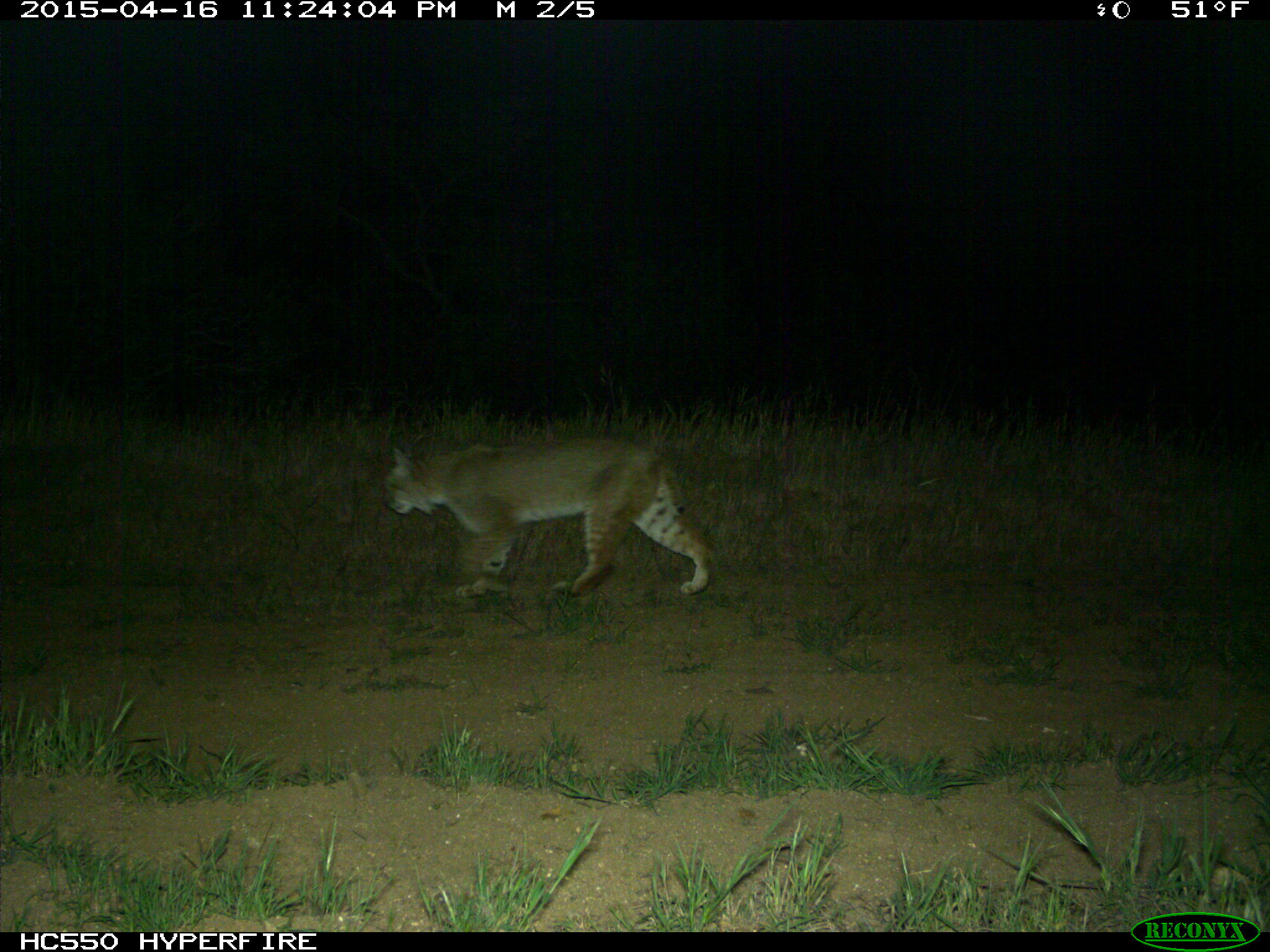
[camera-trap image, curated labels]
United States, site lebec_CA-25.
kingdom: Animalia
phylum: Chordata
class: Mammalia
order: Carnivora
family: Felidae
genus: Lynx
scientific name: Lynx rufus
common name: bobcat